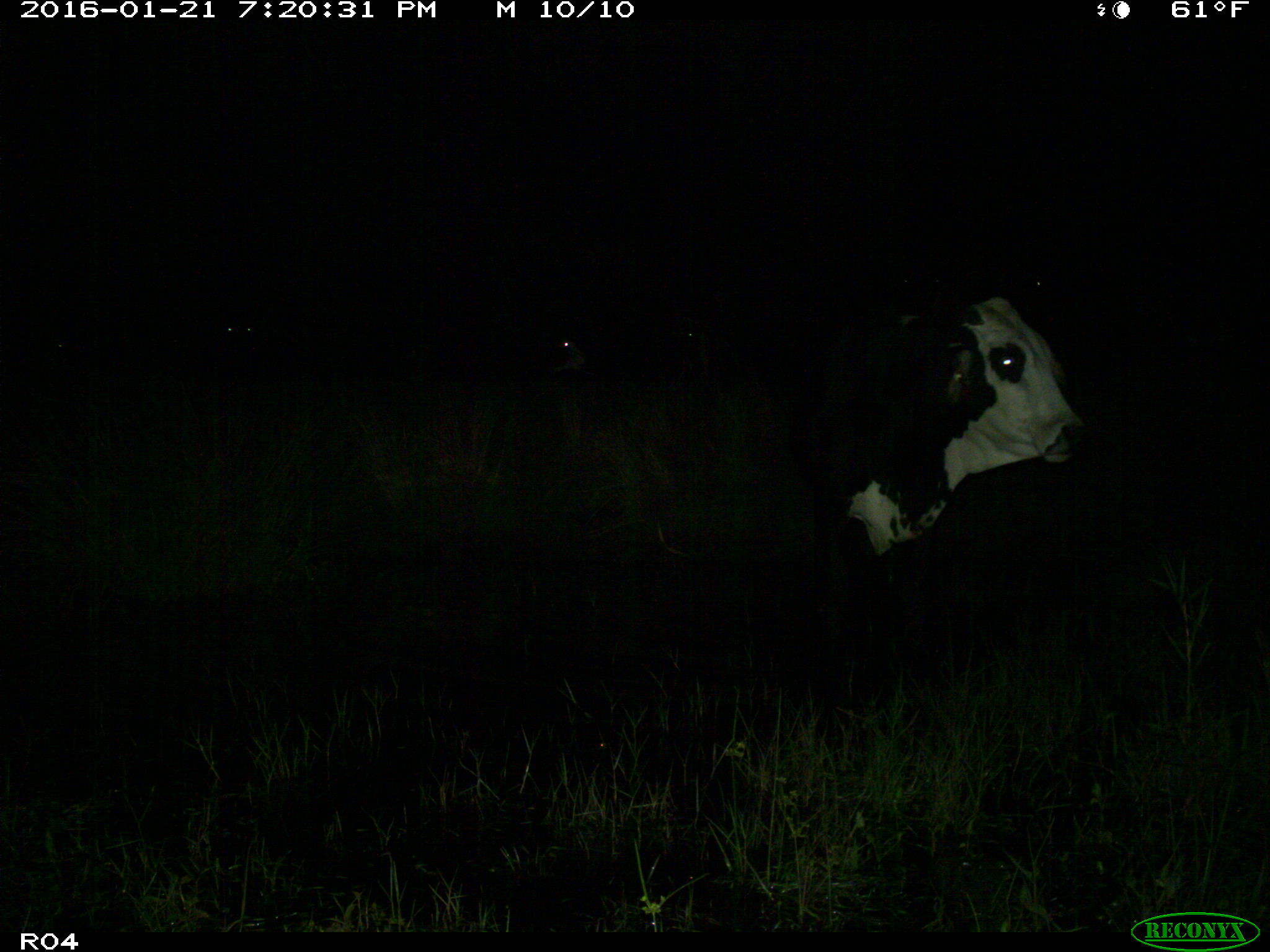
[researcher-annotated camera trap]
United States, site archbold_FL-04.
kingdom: Animalia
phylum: Chordata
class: Mammalia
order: Artiodactyla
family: Bovidae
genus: Bos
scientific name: Bos taurus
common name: domestic cow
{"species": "Bos taurus (domestic cow)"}